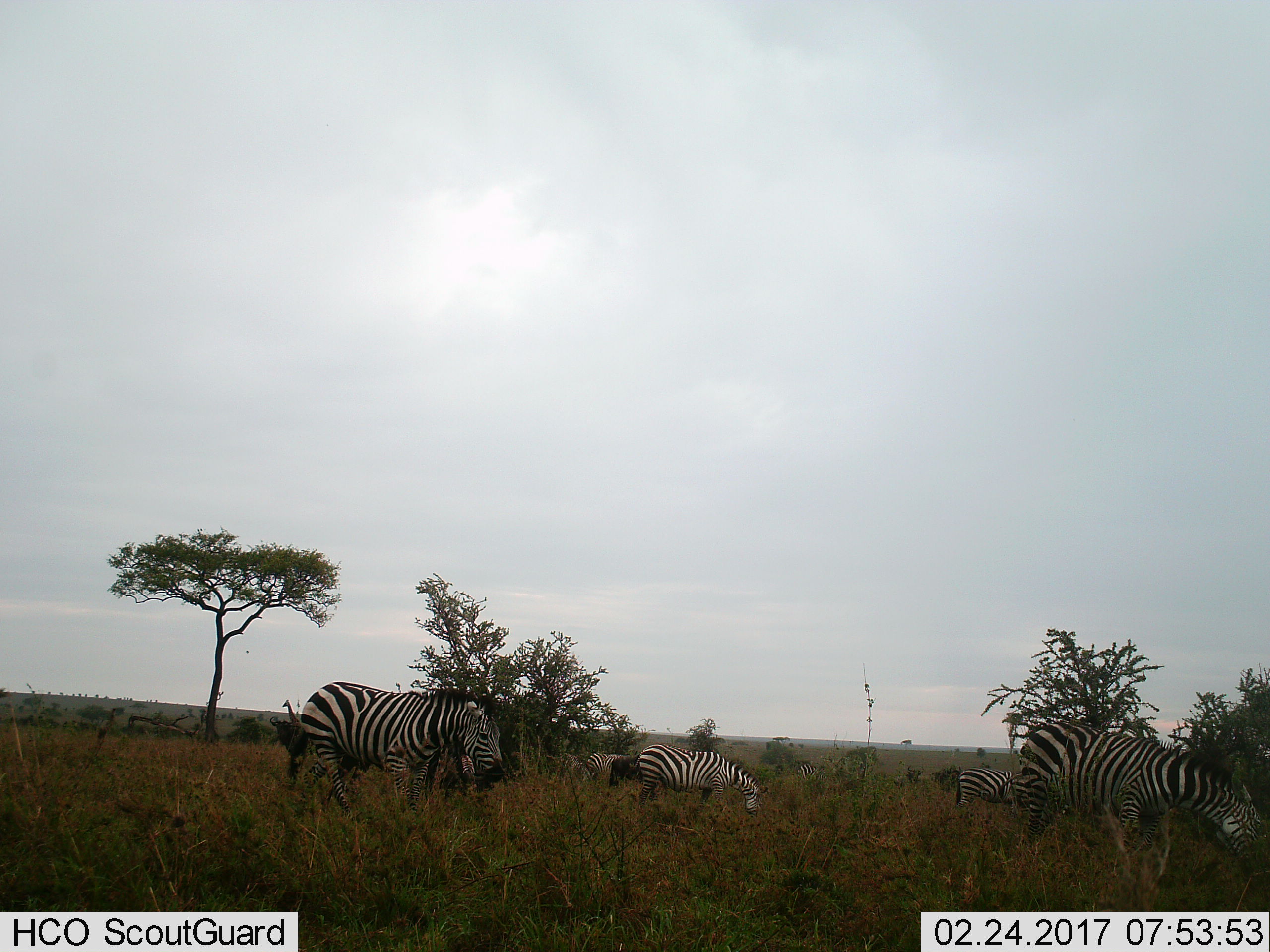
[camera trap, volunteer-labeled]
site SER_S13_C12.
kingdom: Animalia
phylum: Chordata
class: Mammalia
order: Perissodactyla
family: Equidae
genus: Equus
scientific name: Equus quagga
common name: plains zebra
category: zebraplains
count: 6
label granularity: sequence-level